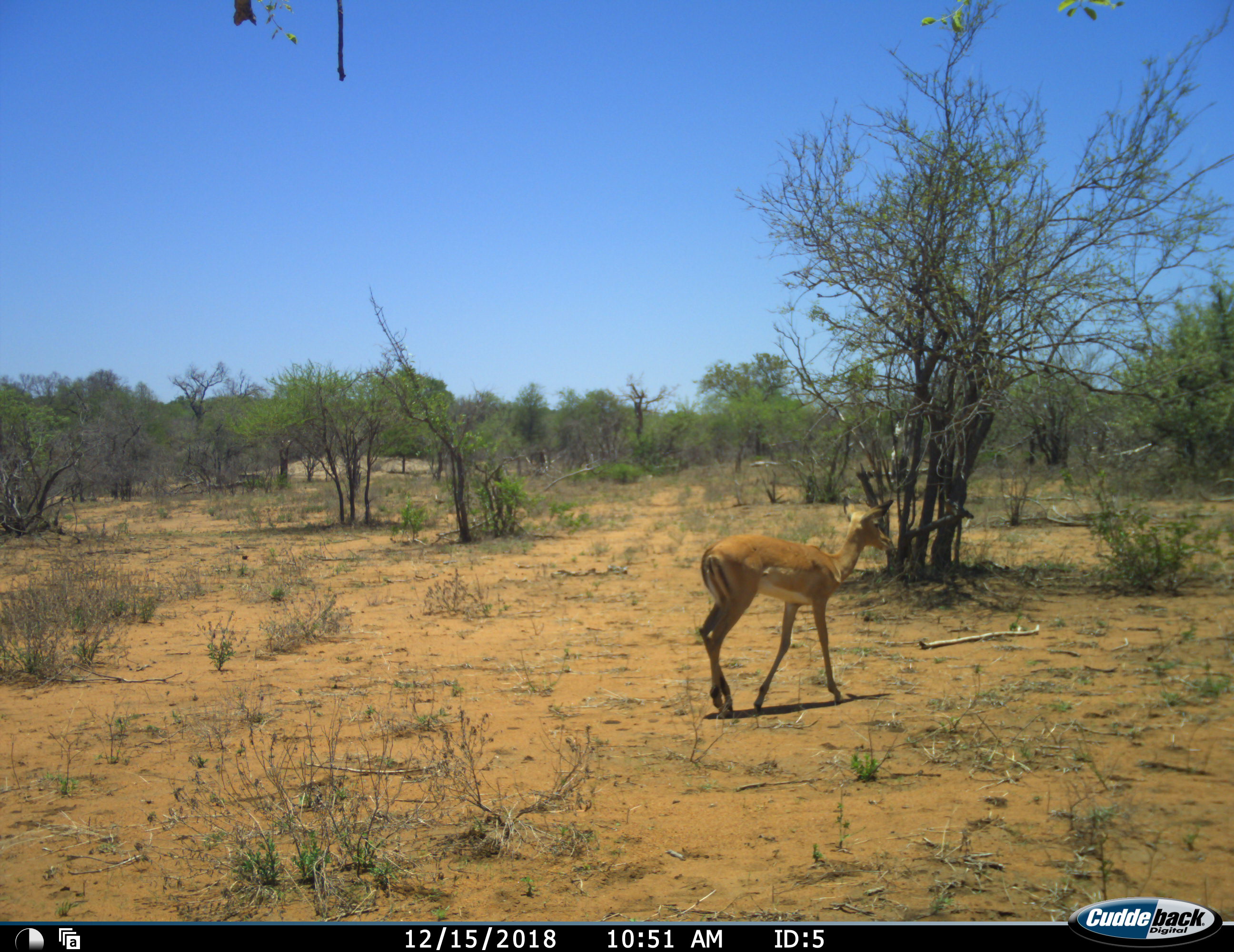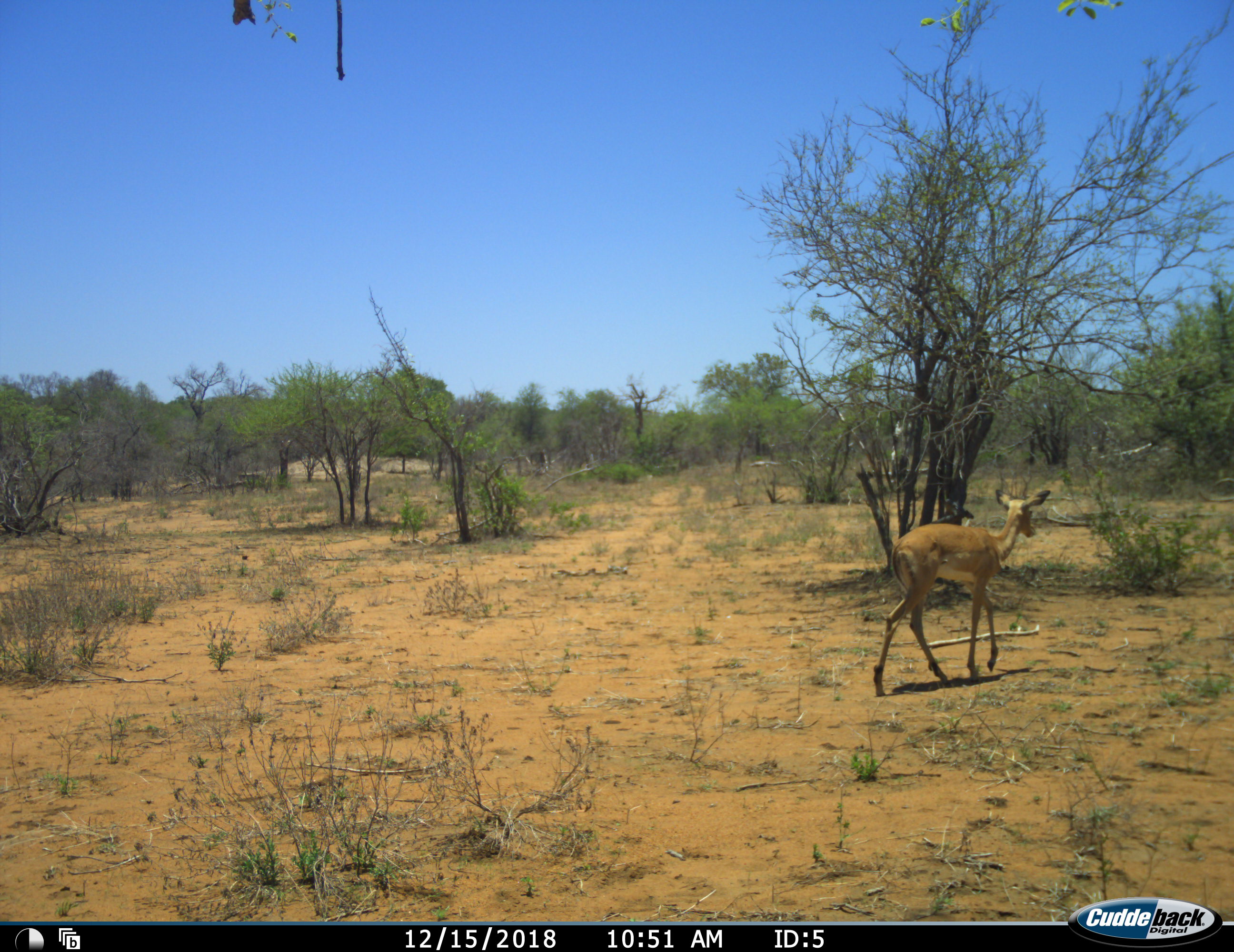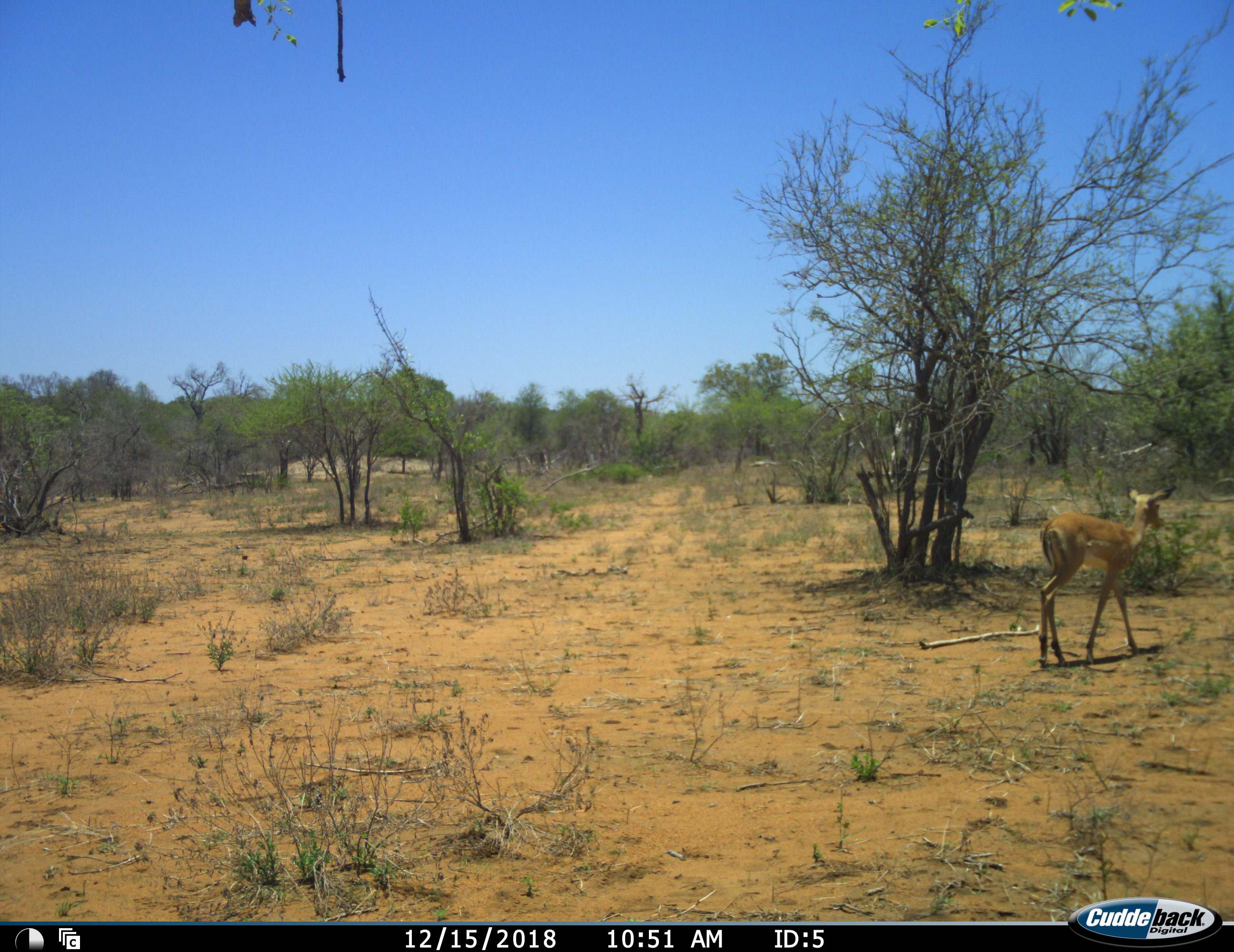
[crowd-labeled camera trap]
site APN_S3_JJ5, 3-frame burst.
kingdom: Animalia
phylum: Chordata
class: Mammalia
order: Artiodactyla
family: Bovidae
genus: Aepyceros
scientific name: Aepyceros melampus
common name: impala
Impala (Aepyceros melampus), count 1. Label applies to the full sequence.